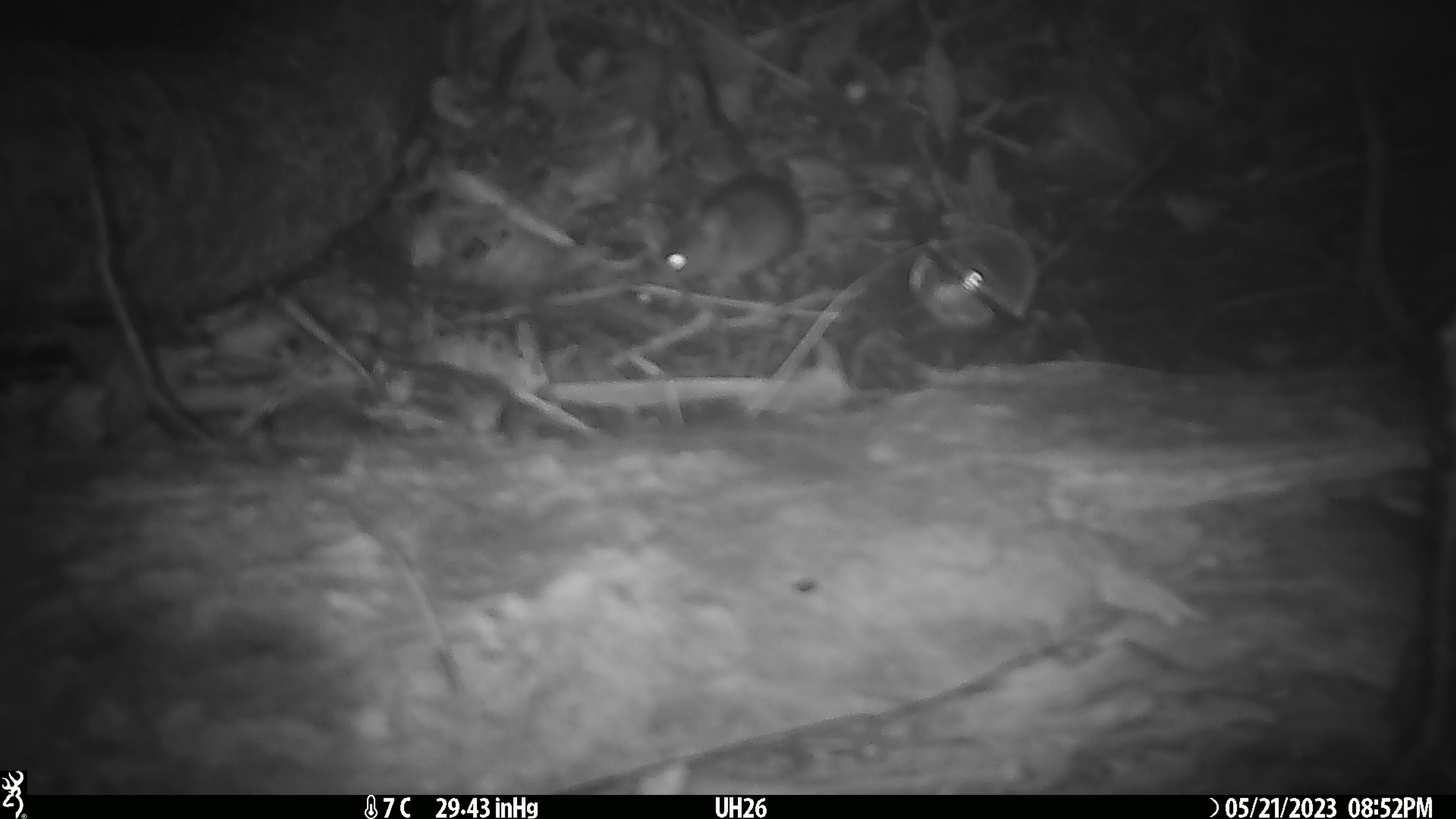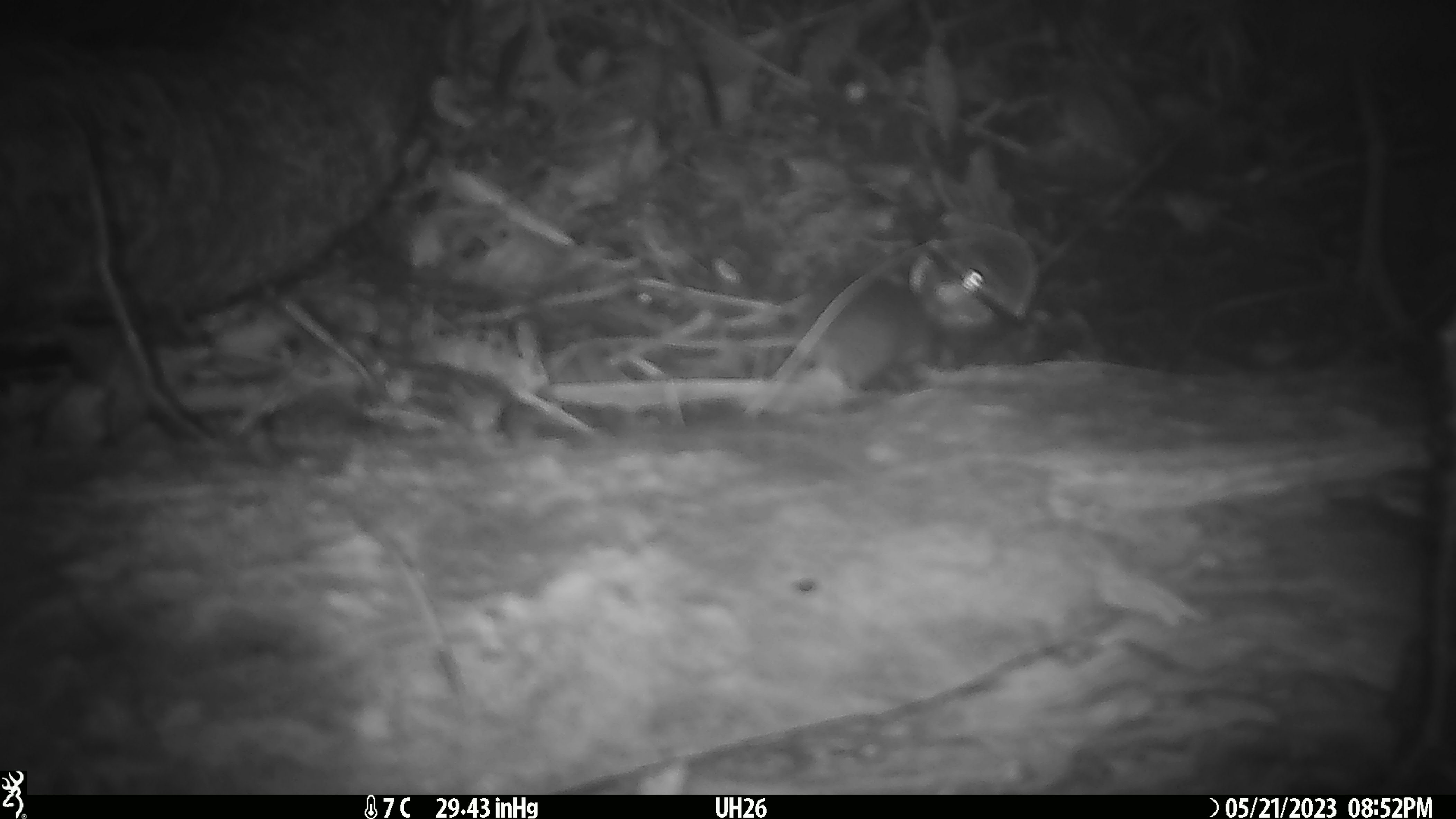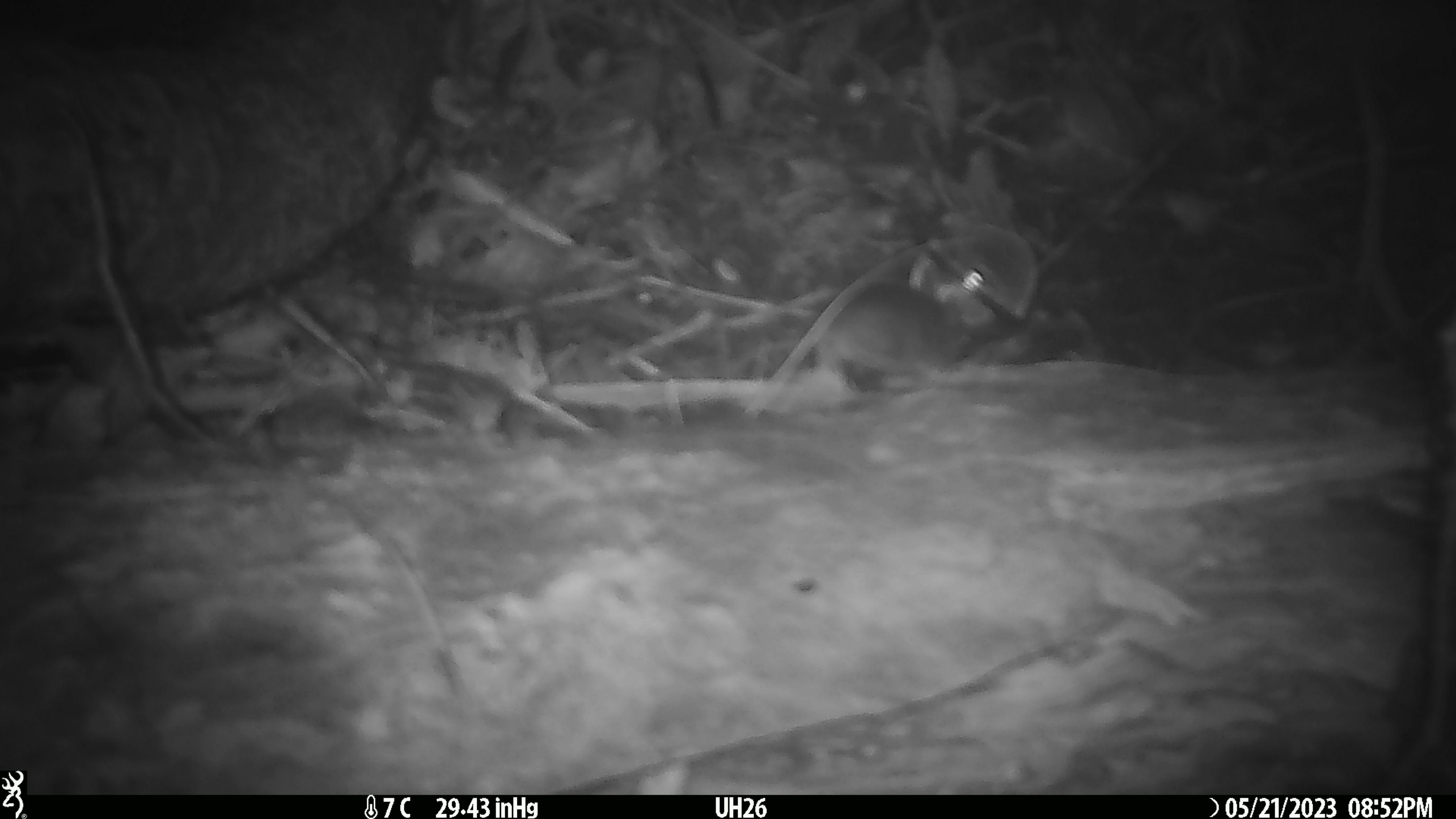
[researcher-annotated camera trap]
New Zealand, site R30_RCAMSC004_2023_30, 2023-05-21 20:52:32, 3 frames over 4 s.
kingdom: Animalia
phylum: Chordata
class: Mammalia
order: Rodentia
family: Muridae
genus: Mus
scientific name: Mus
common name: mouse